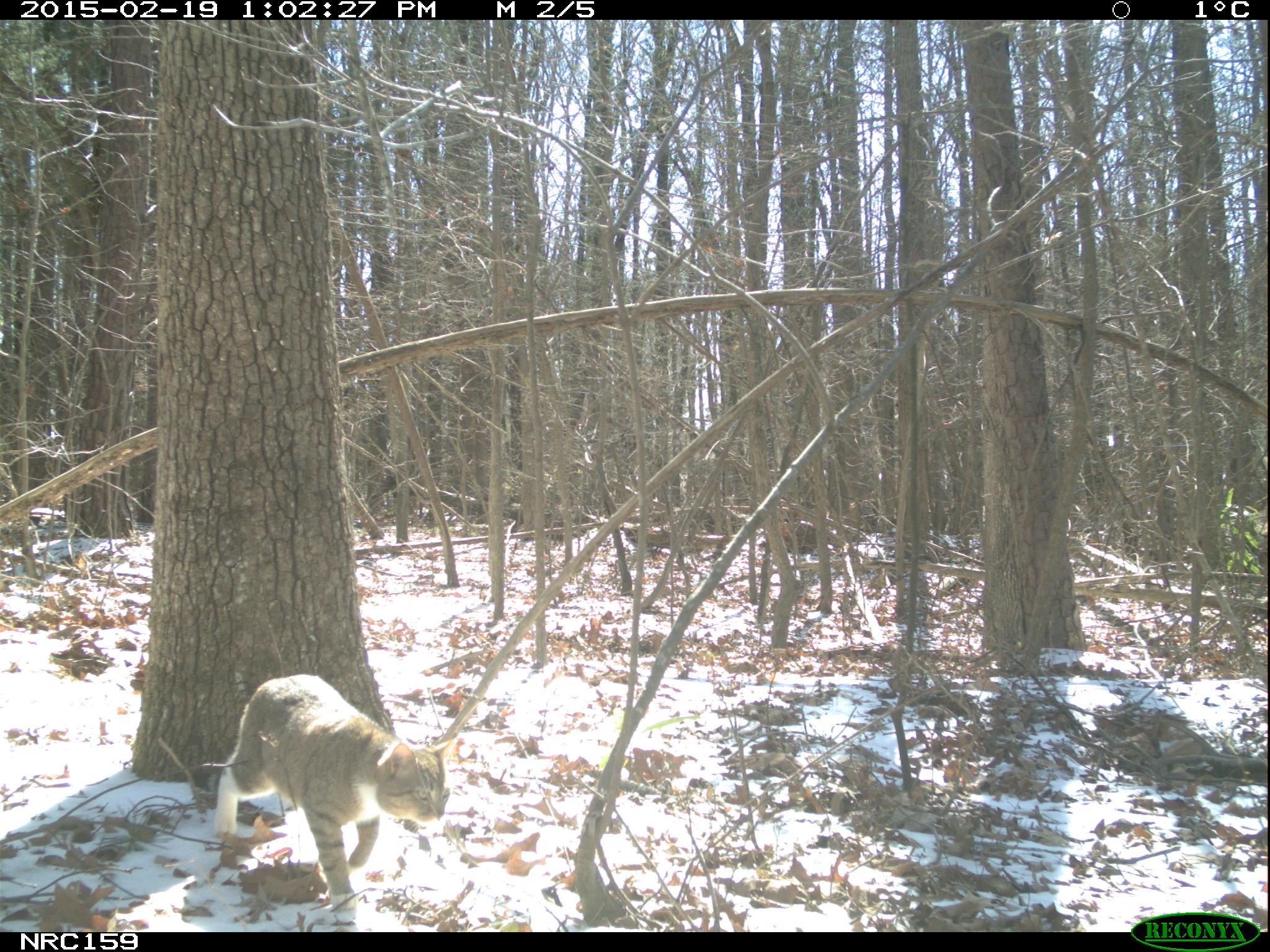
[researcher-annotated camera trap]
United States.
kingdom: Animalia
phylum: Chordata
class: Mammalia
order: Carnivora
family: Felidae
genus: Felis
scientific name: Felis catus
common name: domestic cat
Domestic Cat (Felis catus).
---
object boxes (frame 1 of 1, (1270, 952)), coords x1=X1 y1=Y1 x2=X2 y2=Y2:
Domestic Cat: x1=186 y1=662 x2=457 y2=908